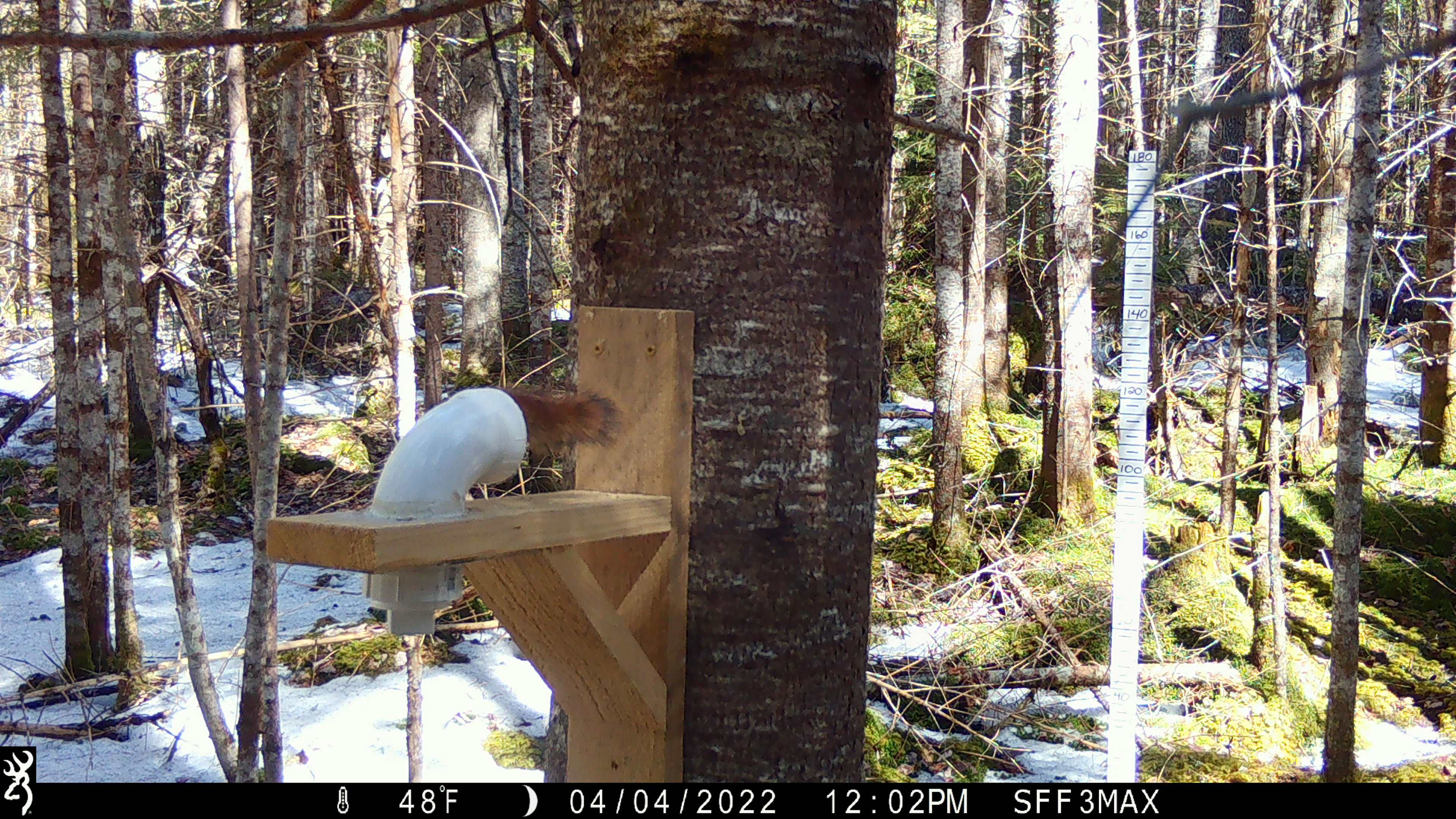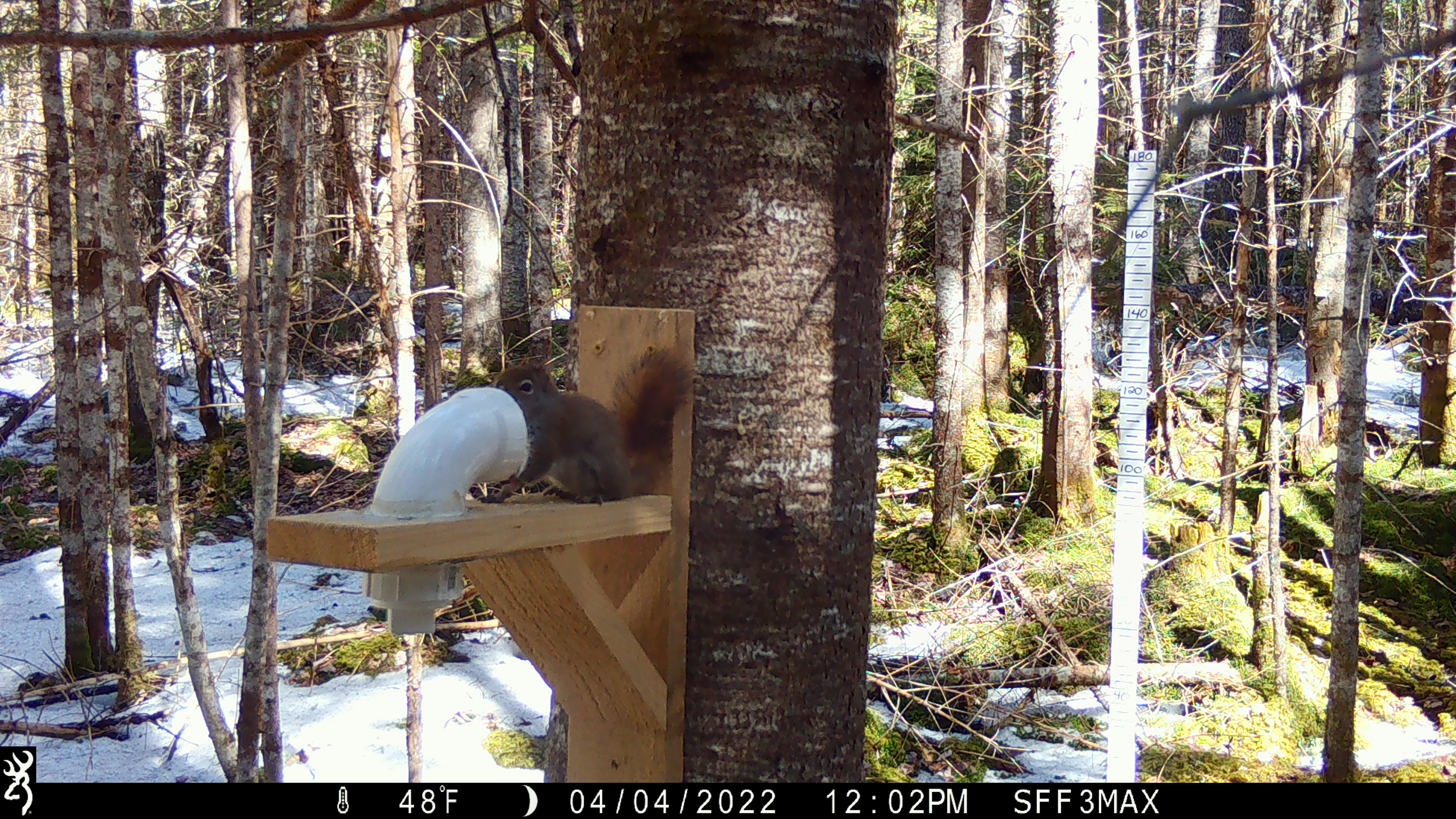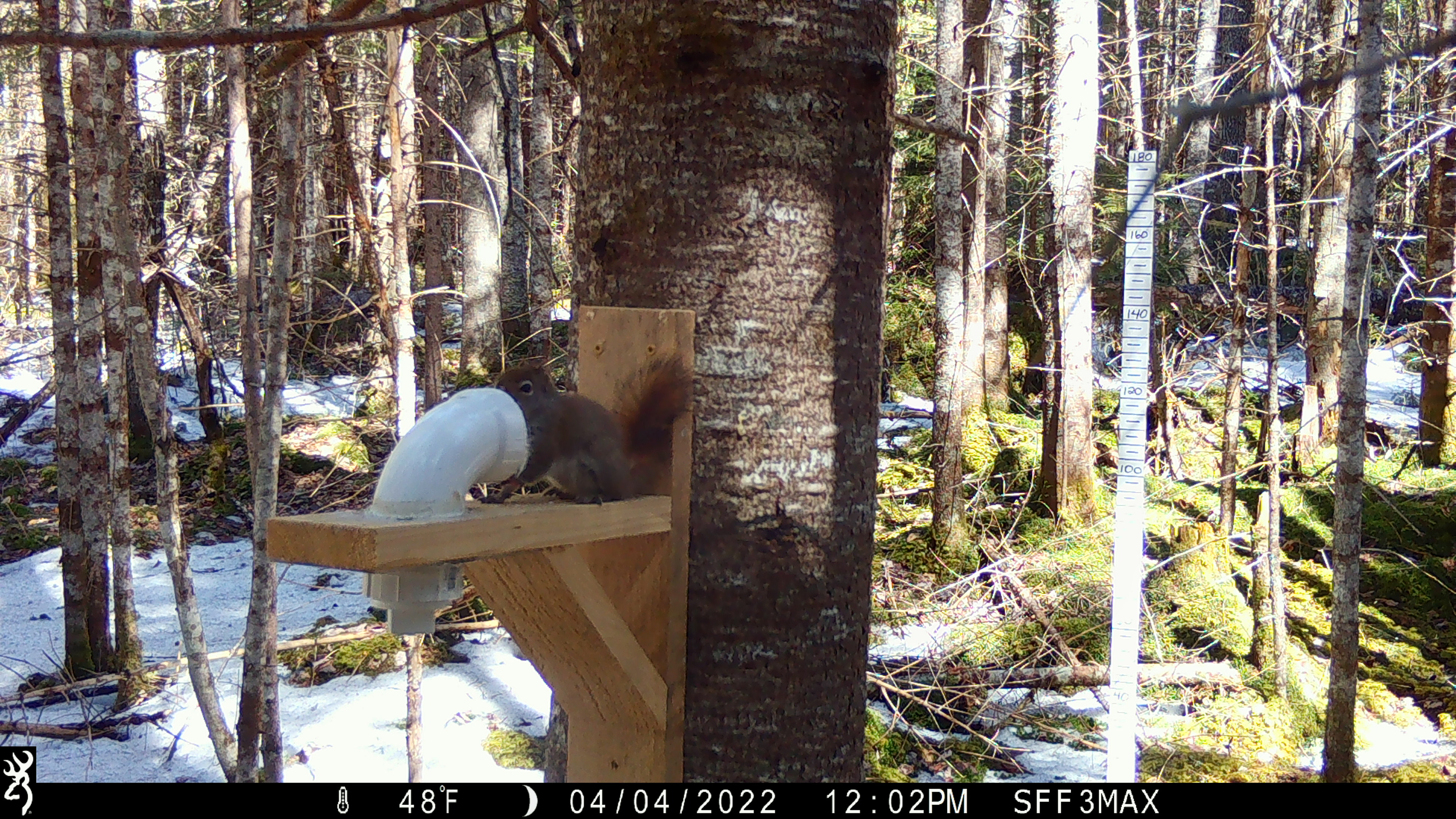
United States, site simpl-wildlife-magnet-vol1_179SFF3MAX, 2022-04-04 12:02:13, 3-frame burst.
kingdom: Animalia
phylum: Chordata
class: Mammalia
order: Rodentia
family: Sciuridae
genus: Tamiasciurus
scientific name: Tamiasciurus hudsonicus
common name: red squirrel